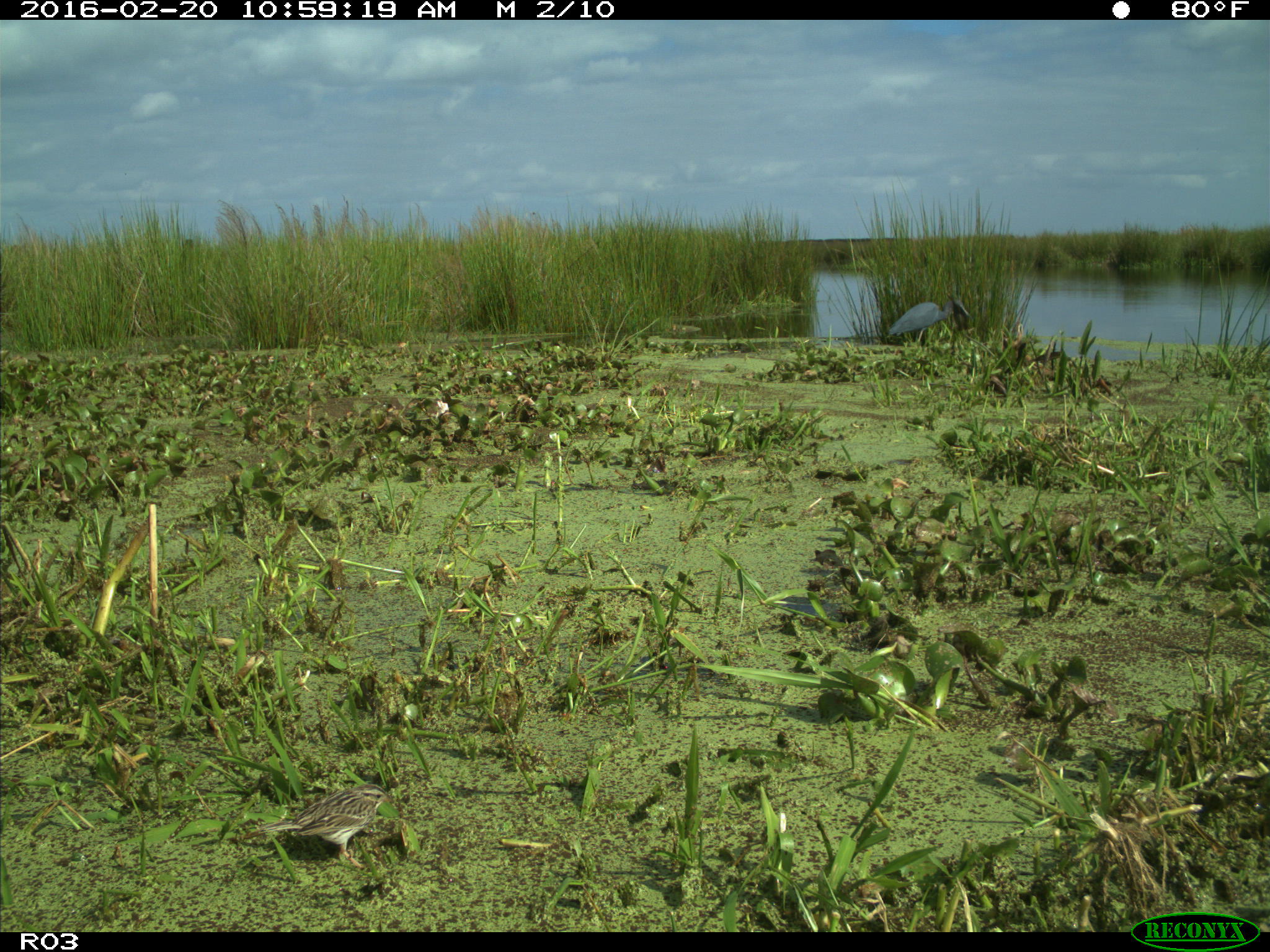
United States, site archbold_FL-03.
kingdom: Animalia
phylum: Chordata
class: Aves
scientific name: Aves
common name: birds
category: unidentified bird